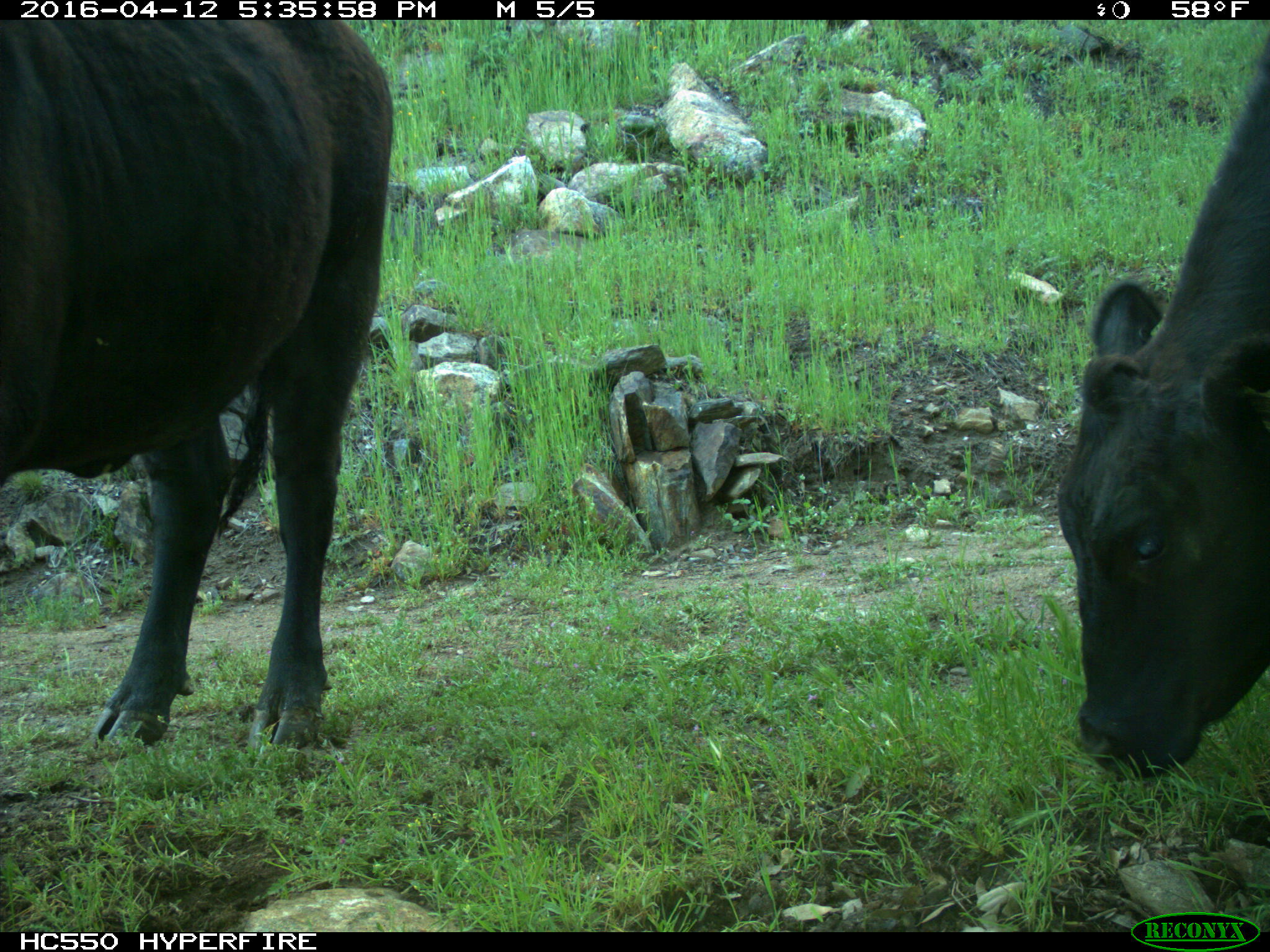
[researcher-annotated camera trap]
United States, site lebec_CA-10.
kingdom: Animalia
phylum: Chordata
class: Mammalia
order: Artiodactyla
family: Bovidae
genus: Bos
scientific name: Bos taurus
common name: domestic cow